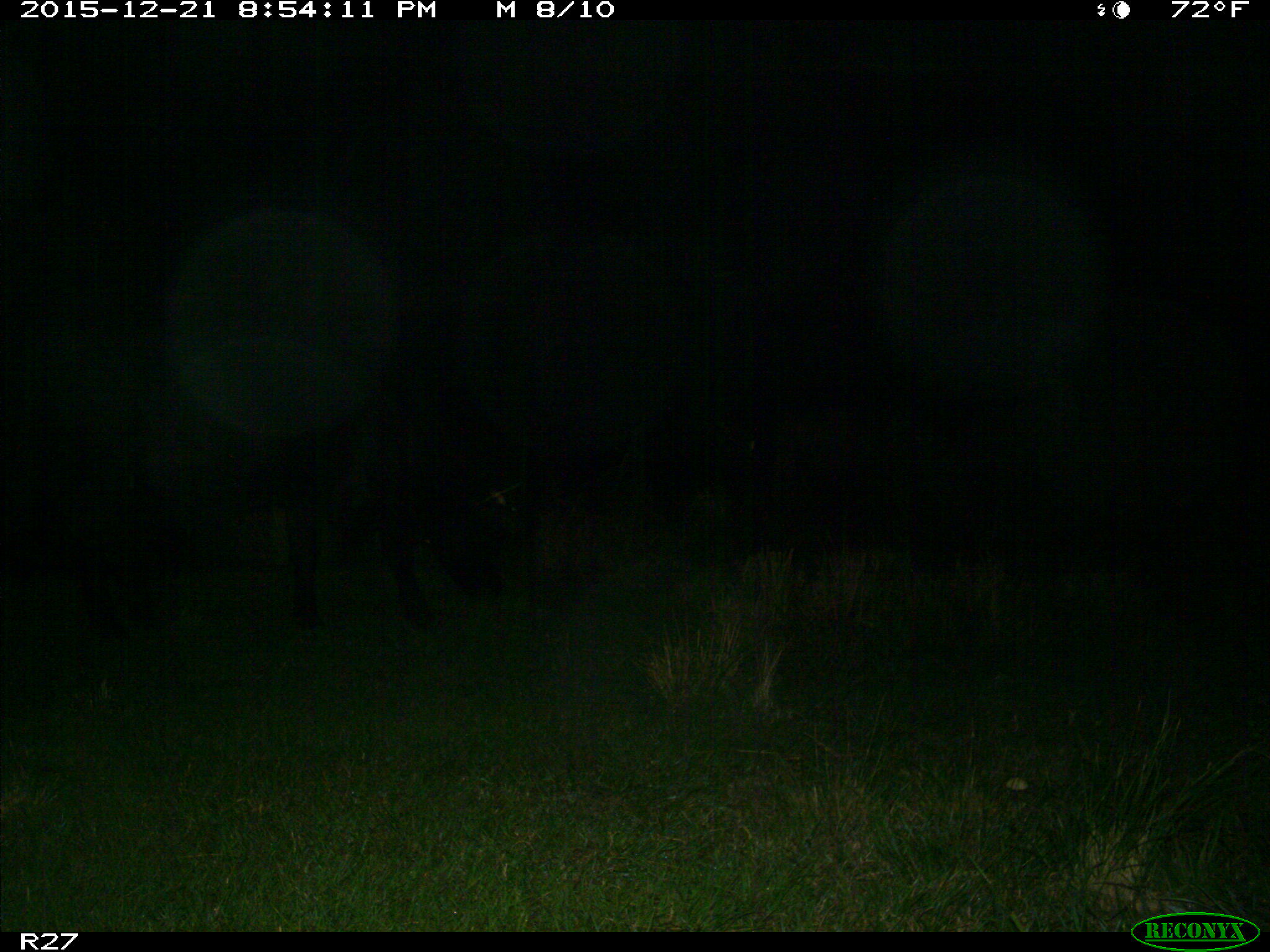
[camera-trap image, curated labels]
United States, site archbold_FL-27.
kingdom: Animalia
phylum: Chordata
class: Mammalia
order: Artiodactyla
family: Bovidae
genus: Bos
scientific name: Bos taurus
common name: domestic cow